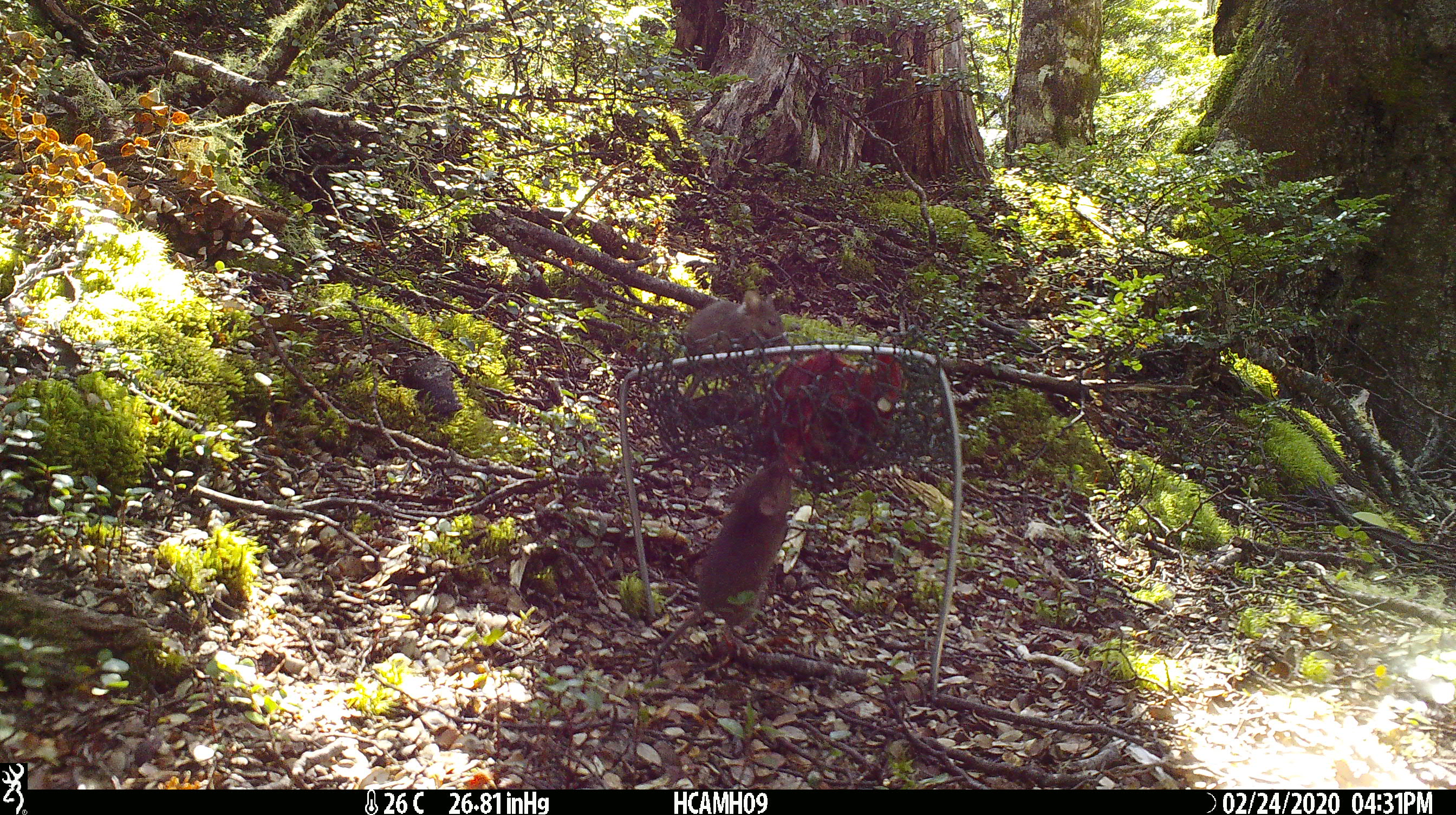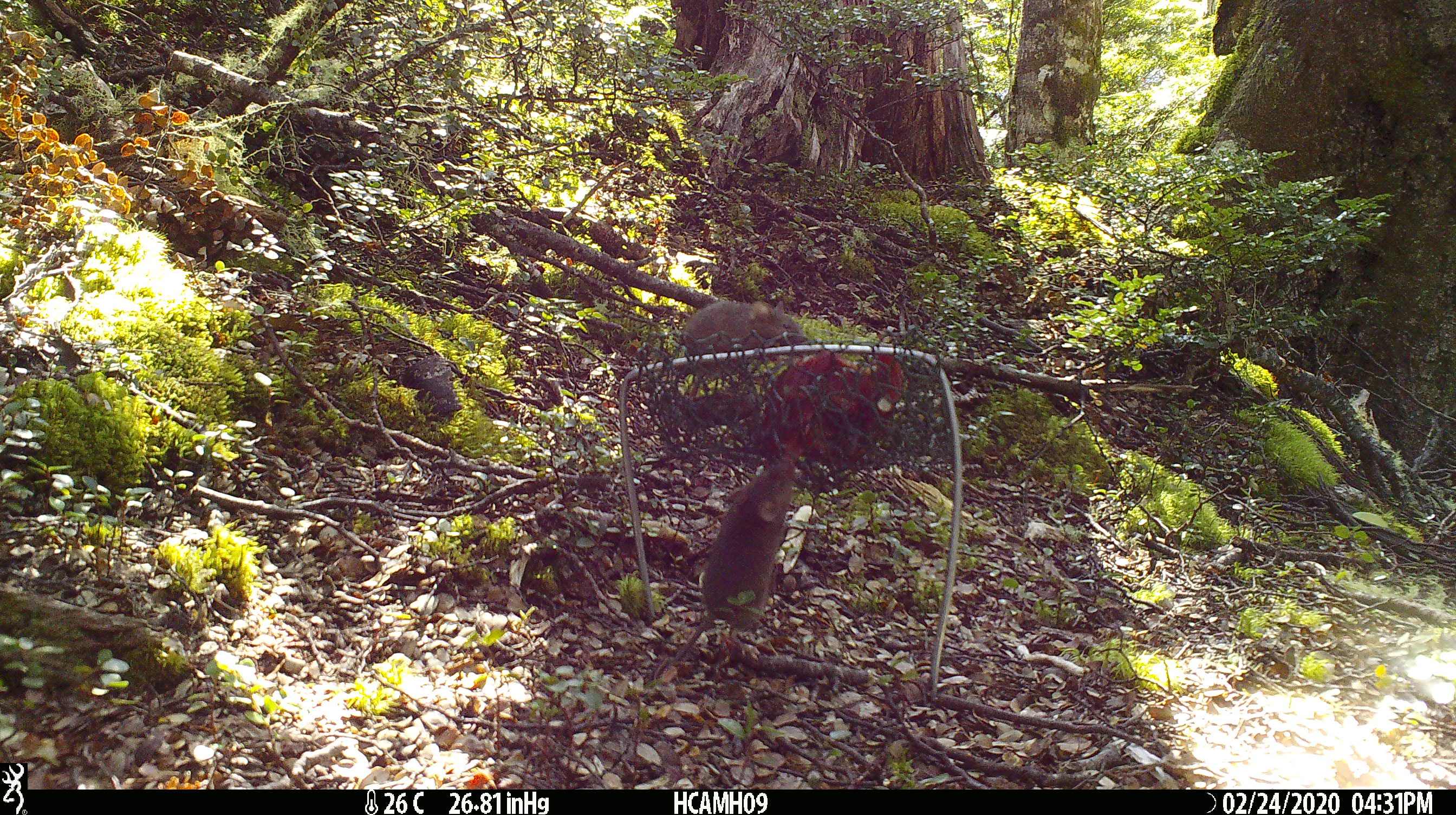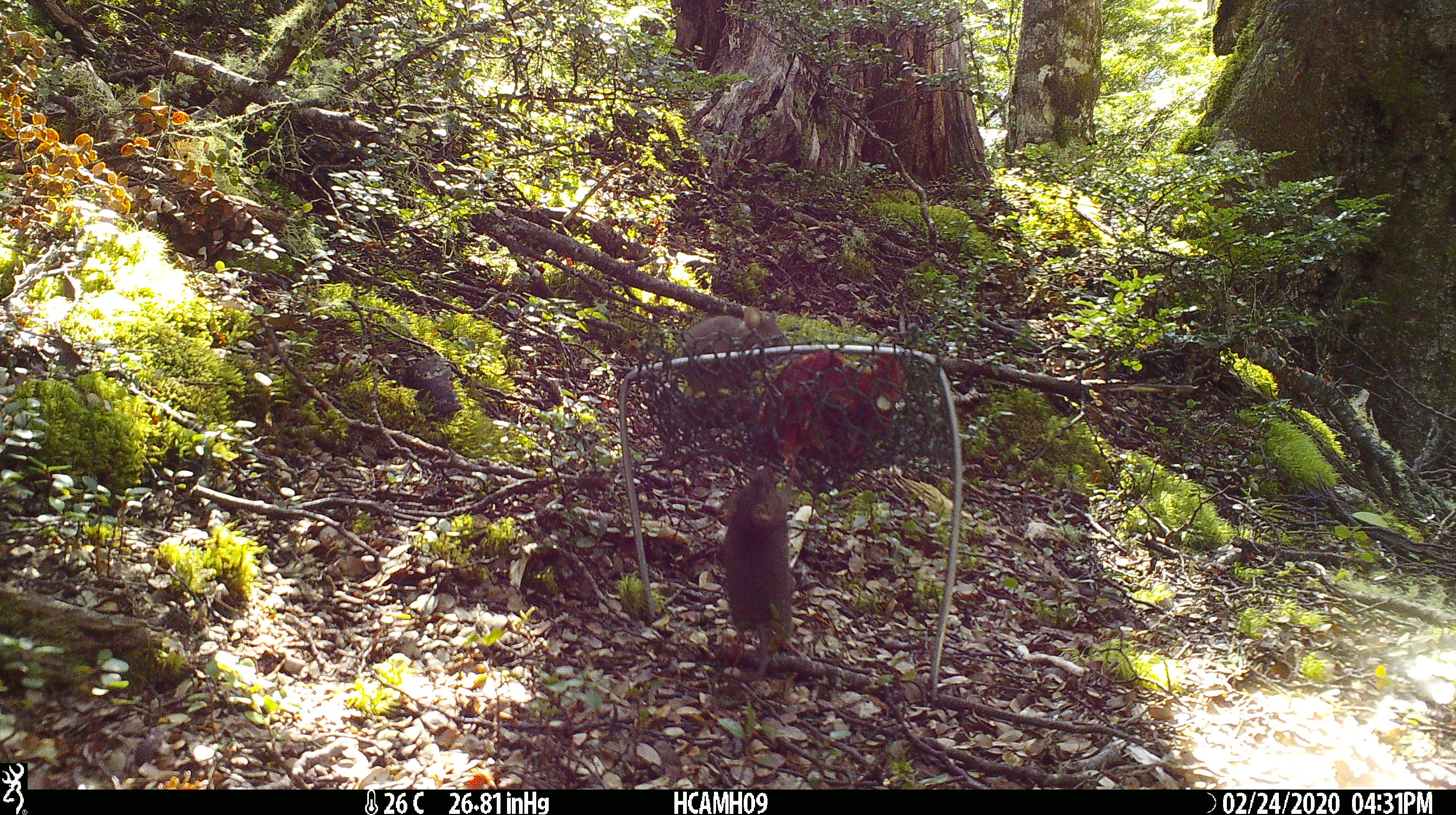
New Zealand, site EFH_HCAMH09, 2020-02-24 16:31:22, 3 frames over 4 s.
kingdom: Animalia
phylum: Chordata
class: Mammalia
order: Rodentia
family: Muridae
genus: Mus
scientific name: Mus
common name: mouse